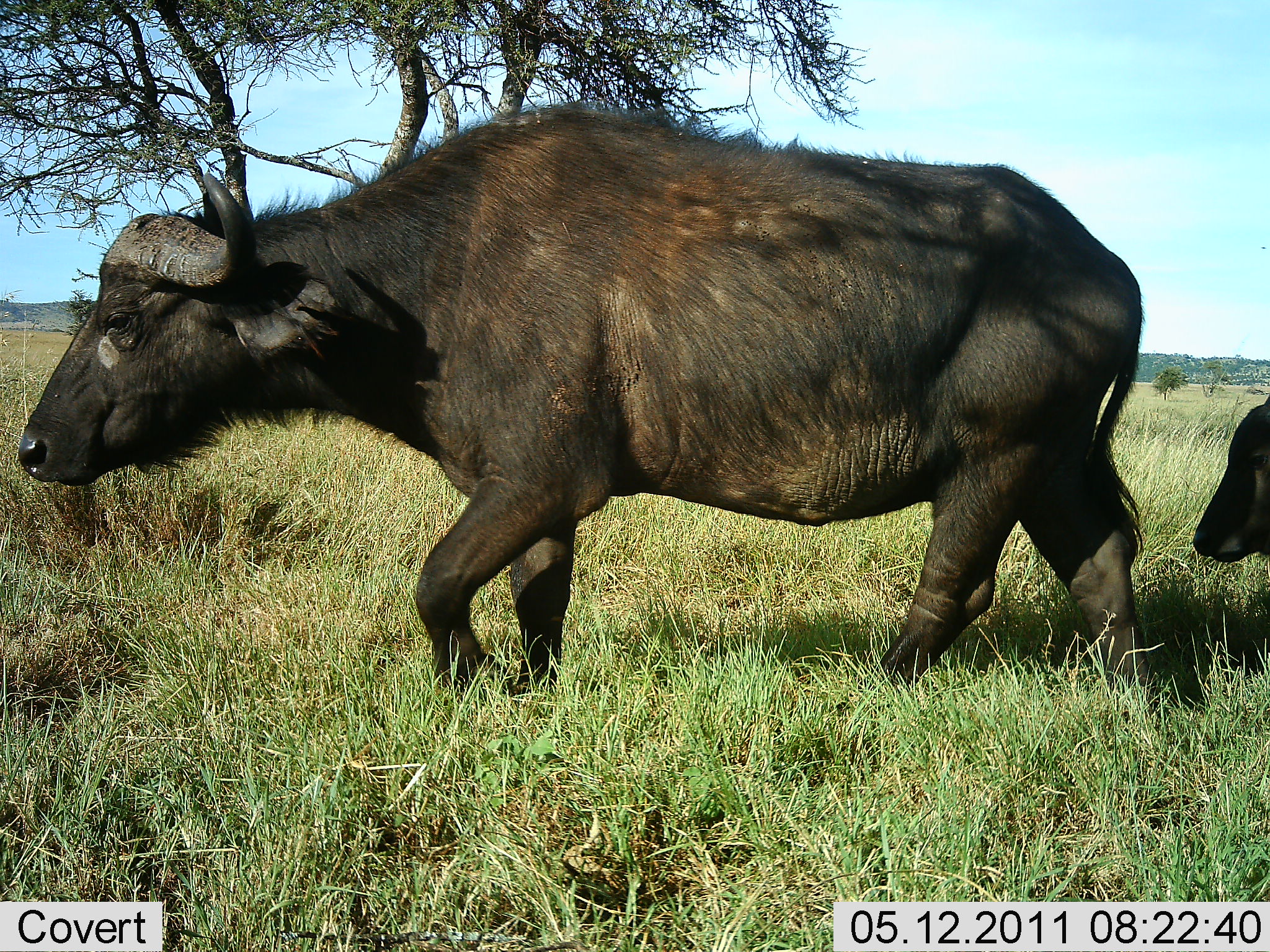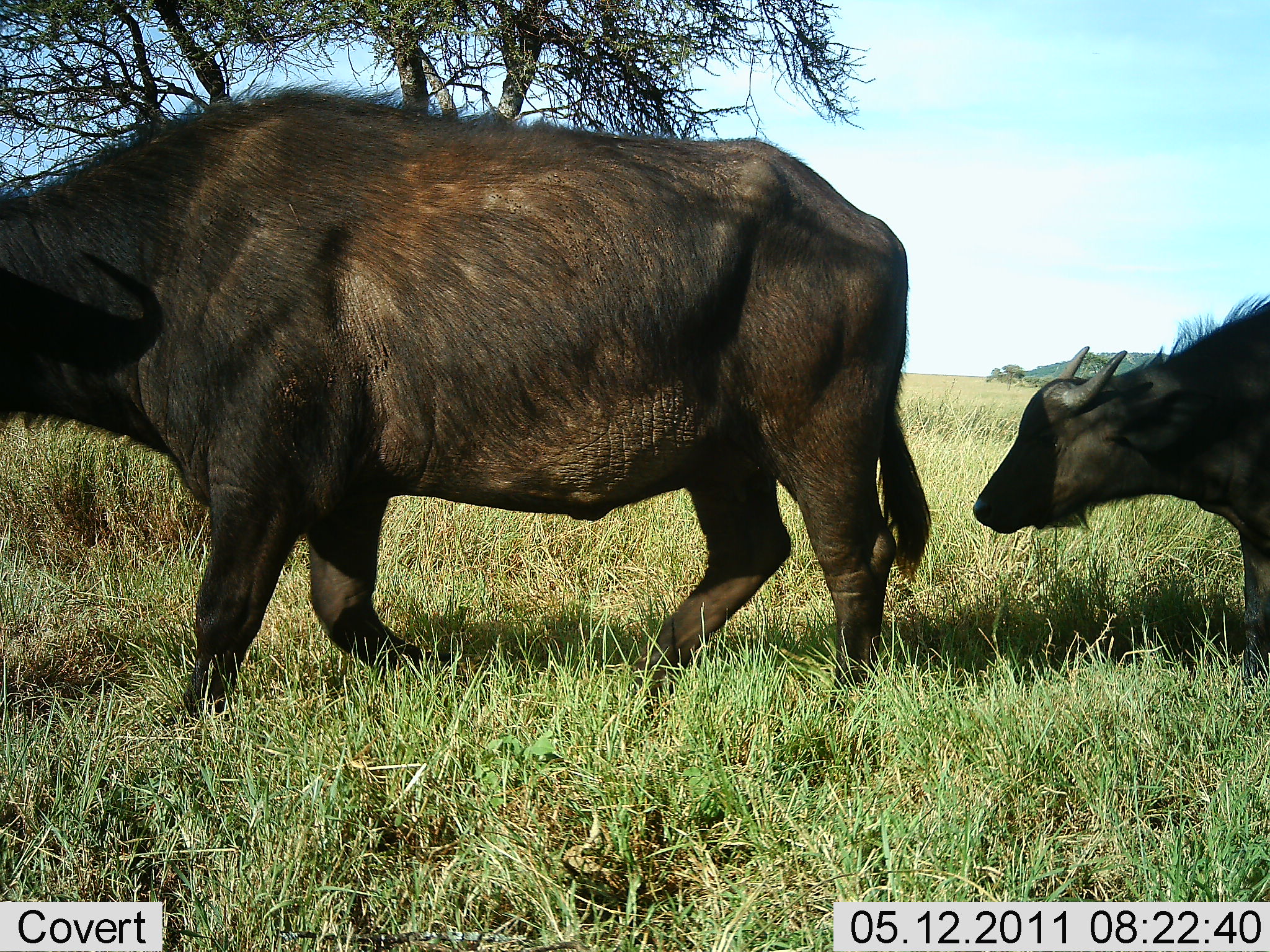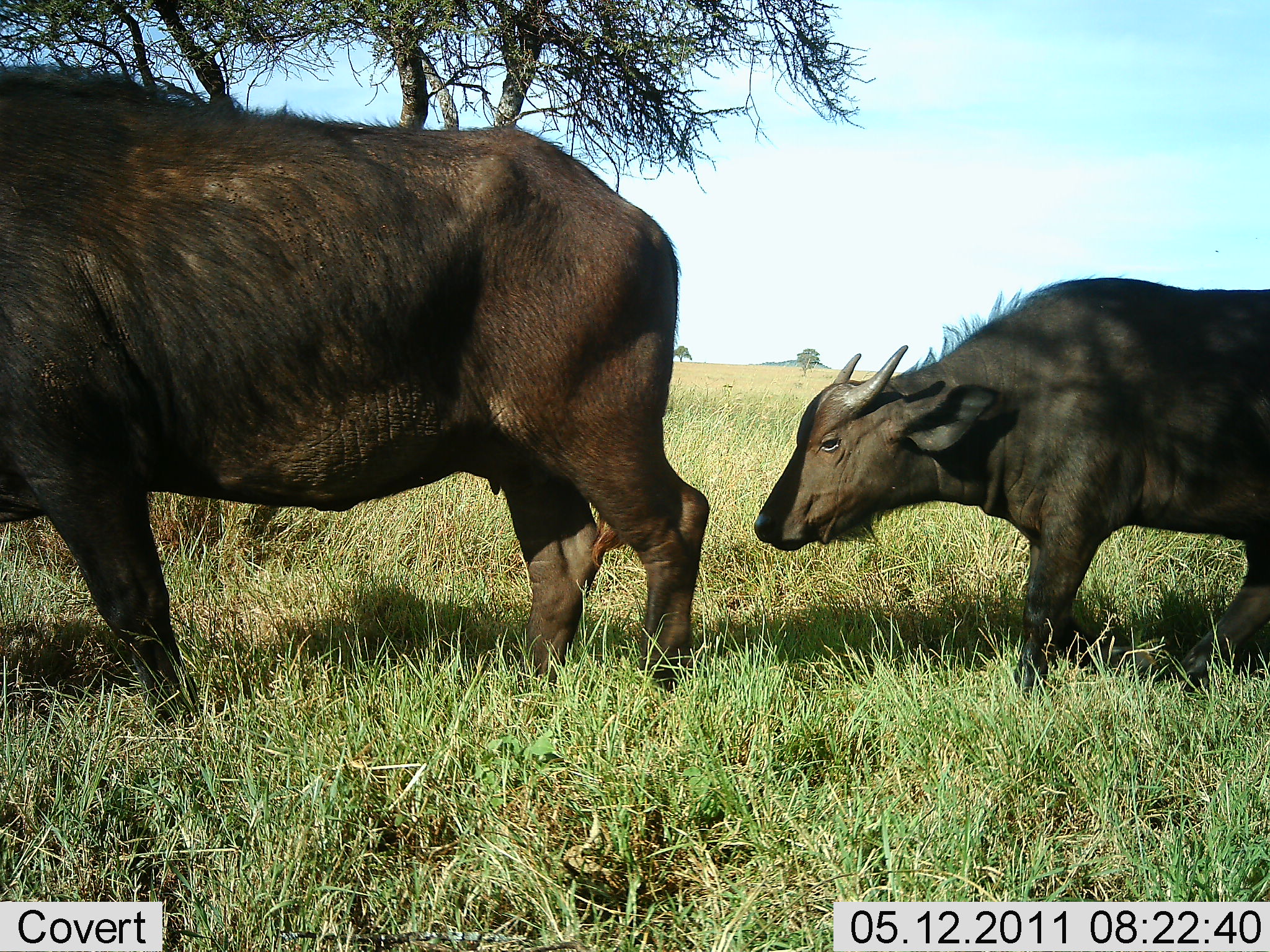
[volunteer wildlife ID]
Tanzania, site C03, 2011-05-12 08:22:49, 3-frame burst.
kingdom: Animalia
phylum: Chordata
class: Mammalia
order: Artiodactyla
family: Bovidae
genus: Syncerus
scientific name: Syncerus caffer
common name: cape buffalo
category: buffalo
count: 2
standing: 0%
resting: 0%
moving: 100%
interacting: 0%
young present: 62%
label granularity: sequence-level